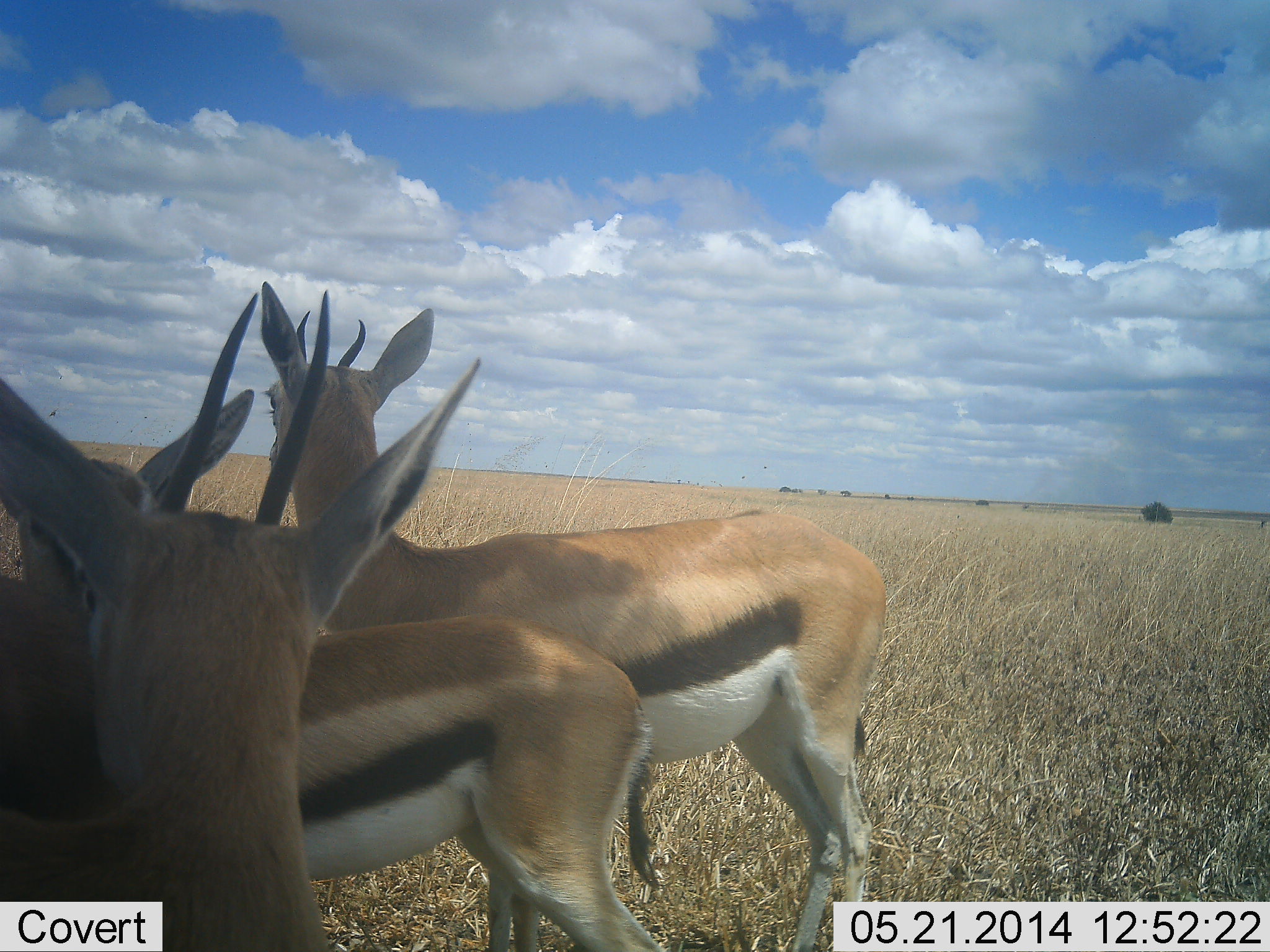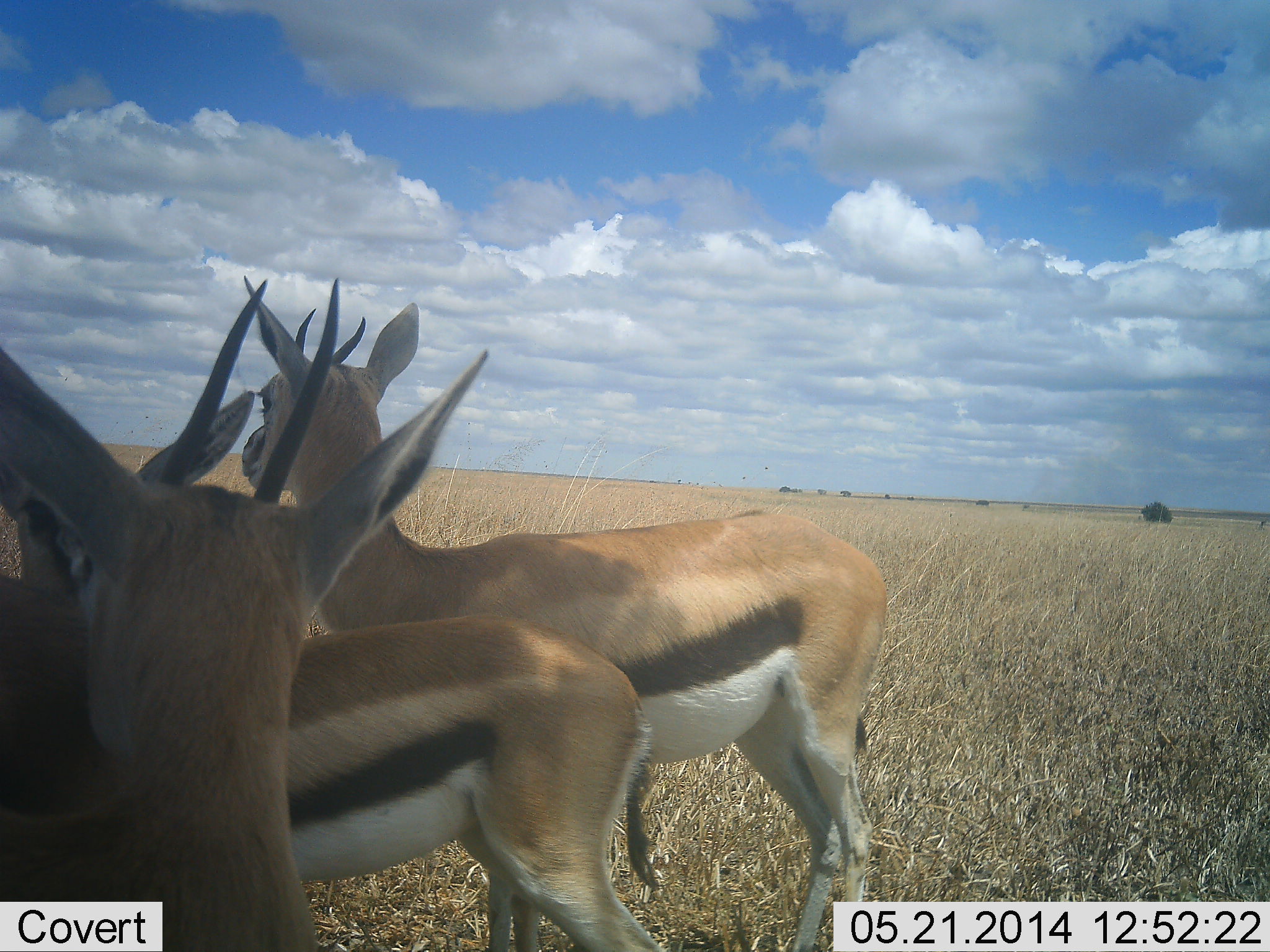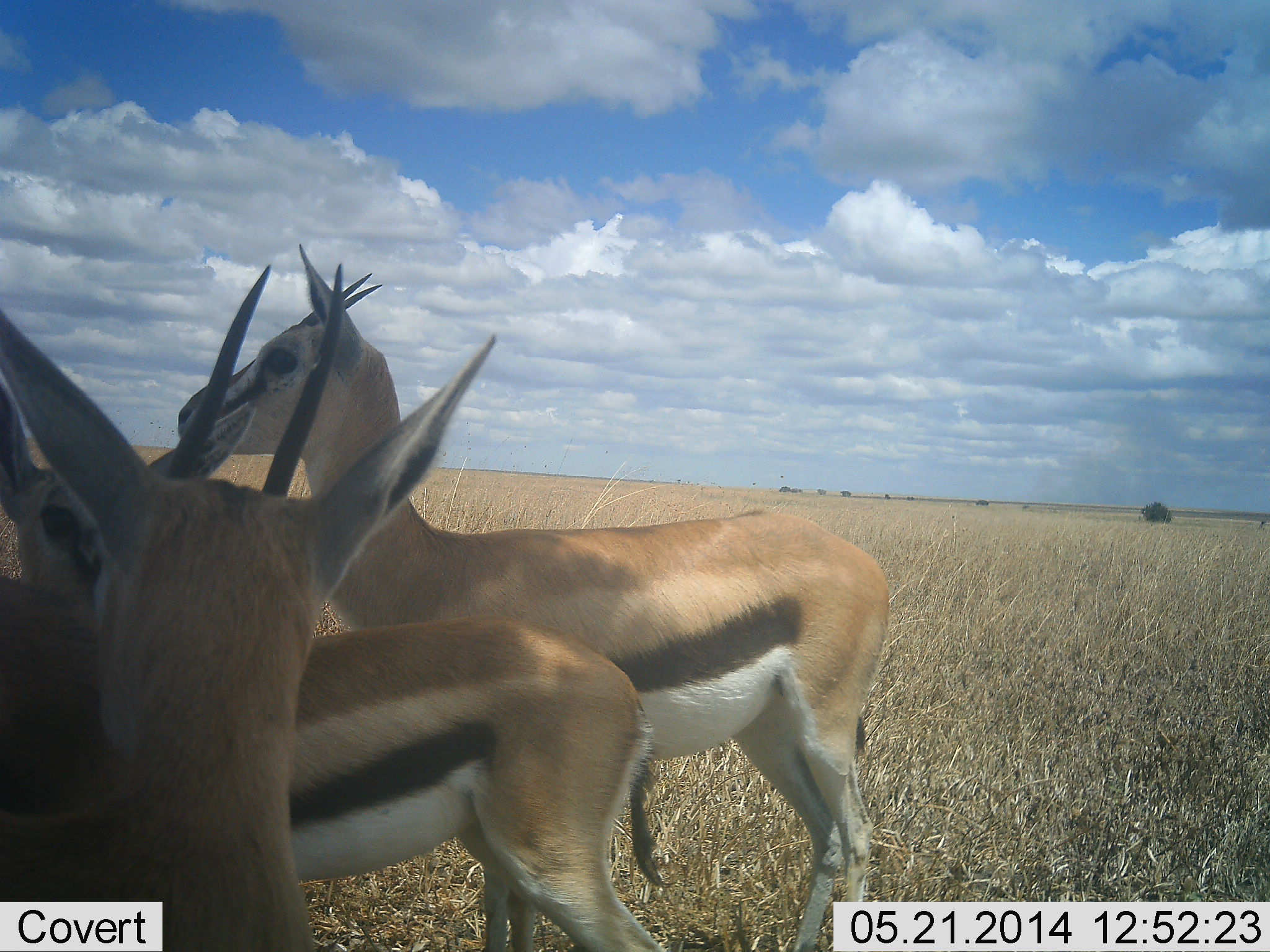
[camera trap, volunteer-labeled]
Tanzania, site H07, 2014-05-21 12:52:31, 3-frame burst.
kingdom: Animalia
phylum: Chordata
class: Mammalia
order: Artiodactyla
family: Bovidae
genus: Eudorcas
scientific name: Eudorcas thomsonii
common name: thomson's gazelle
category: gazellethomsons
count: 3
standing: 100%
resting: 0%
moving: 0%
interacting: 30%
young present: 10%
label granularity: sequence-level